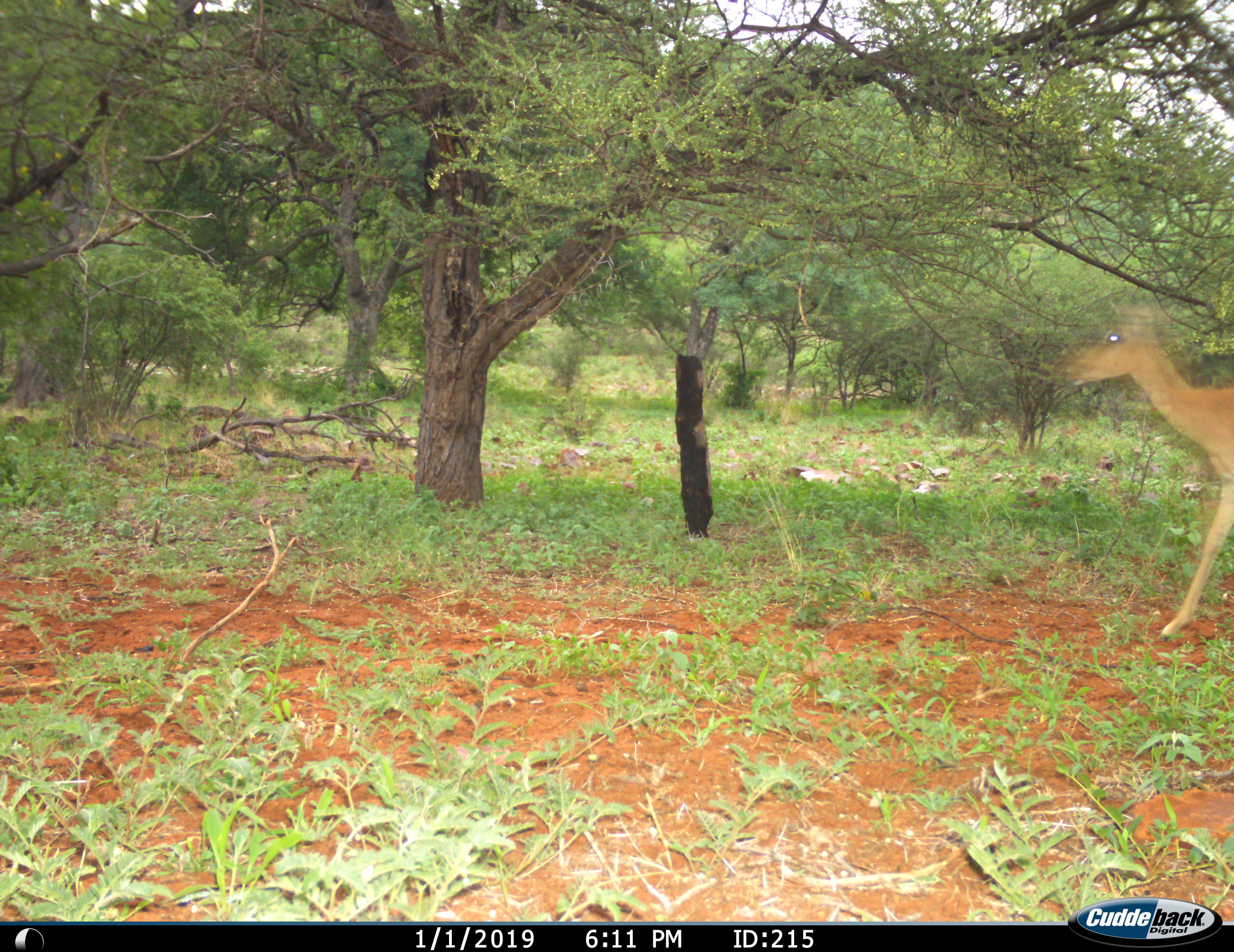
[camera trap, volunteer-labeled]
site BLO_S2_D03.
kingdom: Animalia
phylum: Chordata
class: Mammalia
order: Artiodactyla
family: Bovidae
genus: Aepyceros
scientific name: Aepyceros melampus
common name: impala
Impala (Aepyceros melampus), count 1. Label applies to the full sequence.